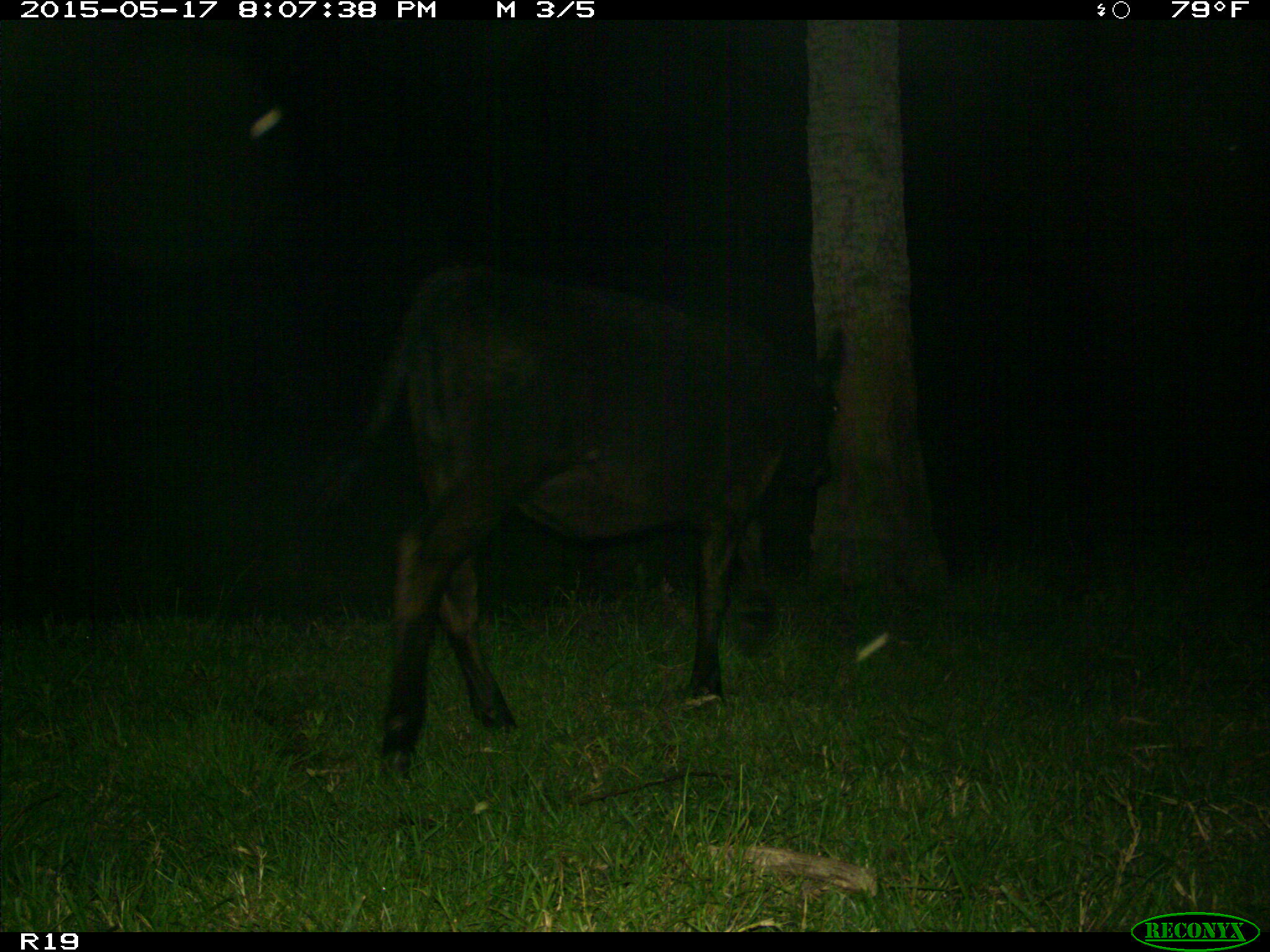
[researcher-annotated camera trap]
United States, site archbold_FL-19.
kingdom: Animalia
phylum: Chordata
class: Mammalia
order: Artiodactyla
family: Bovidae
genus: Bos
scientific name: Bos taurus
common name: domestic cow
Bos taurus (domestic cow).